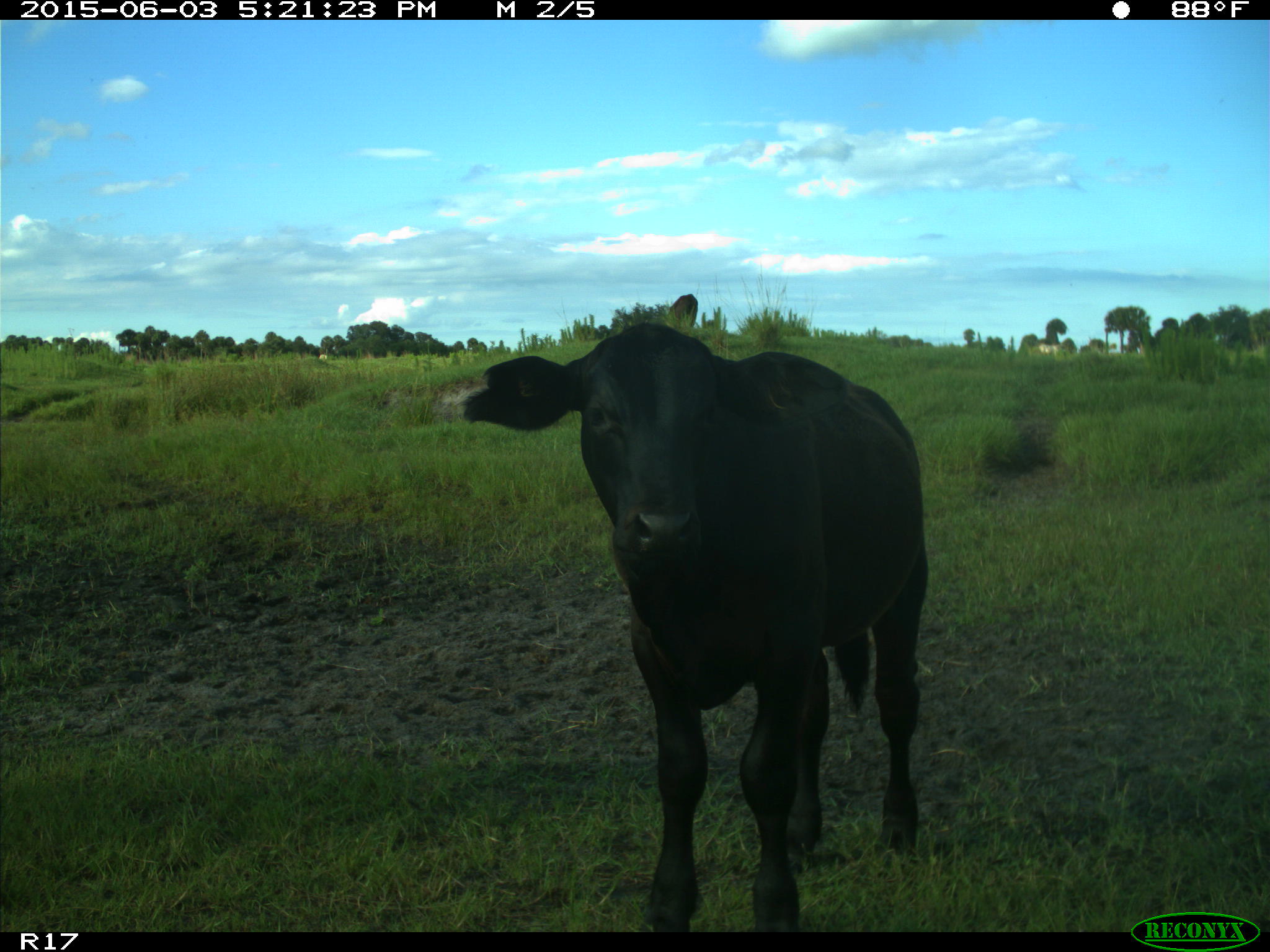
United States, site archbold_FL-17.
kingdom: Animalia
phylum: Chordata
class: Mammalia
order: Artiodactyla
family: Bovidae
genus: Bos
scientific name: Bos taurus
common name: domestic cow